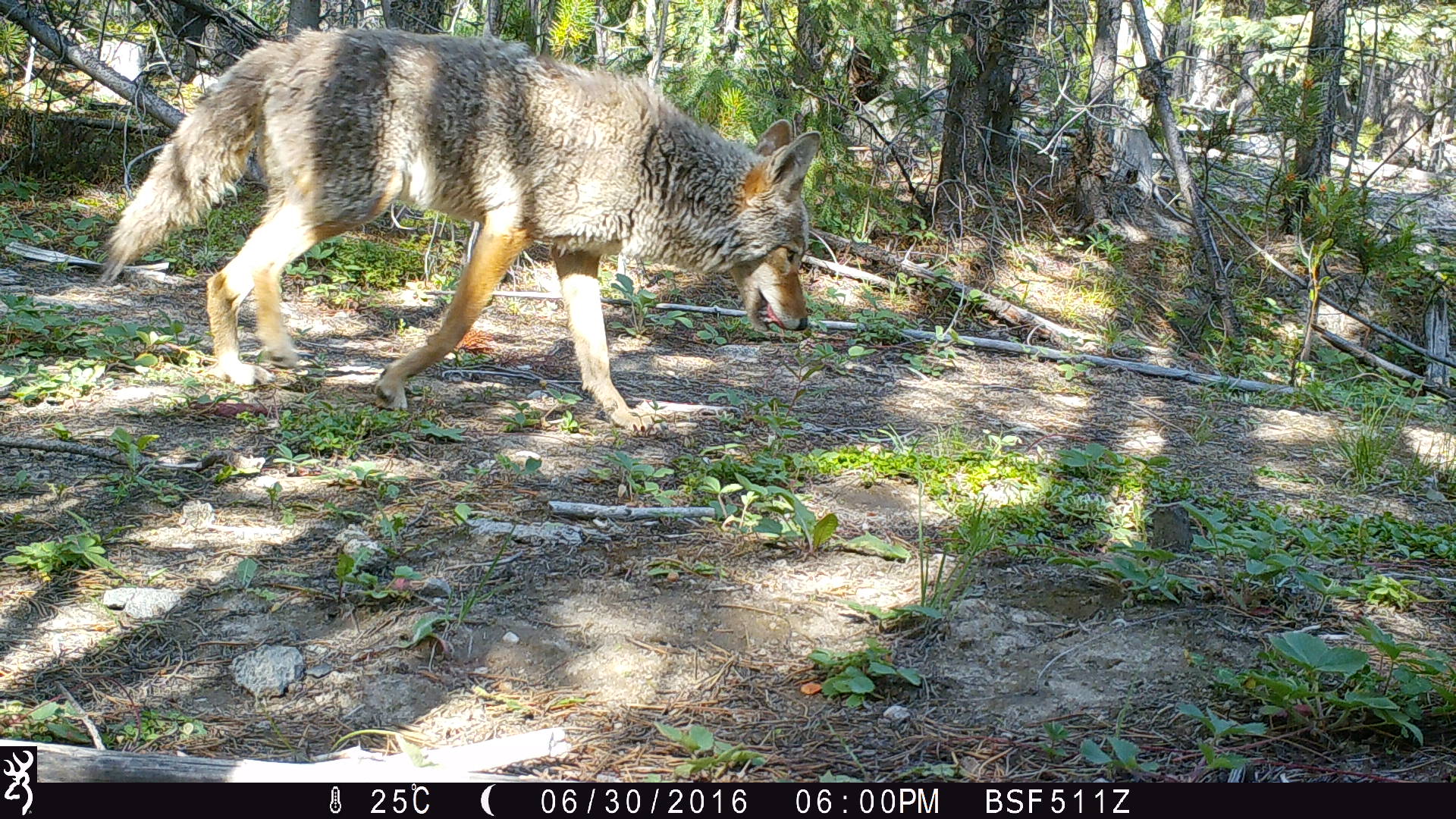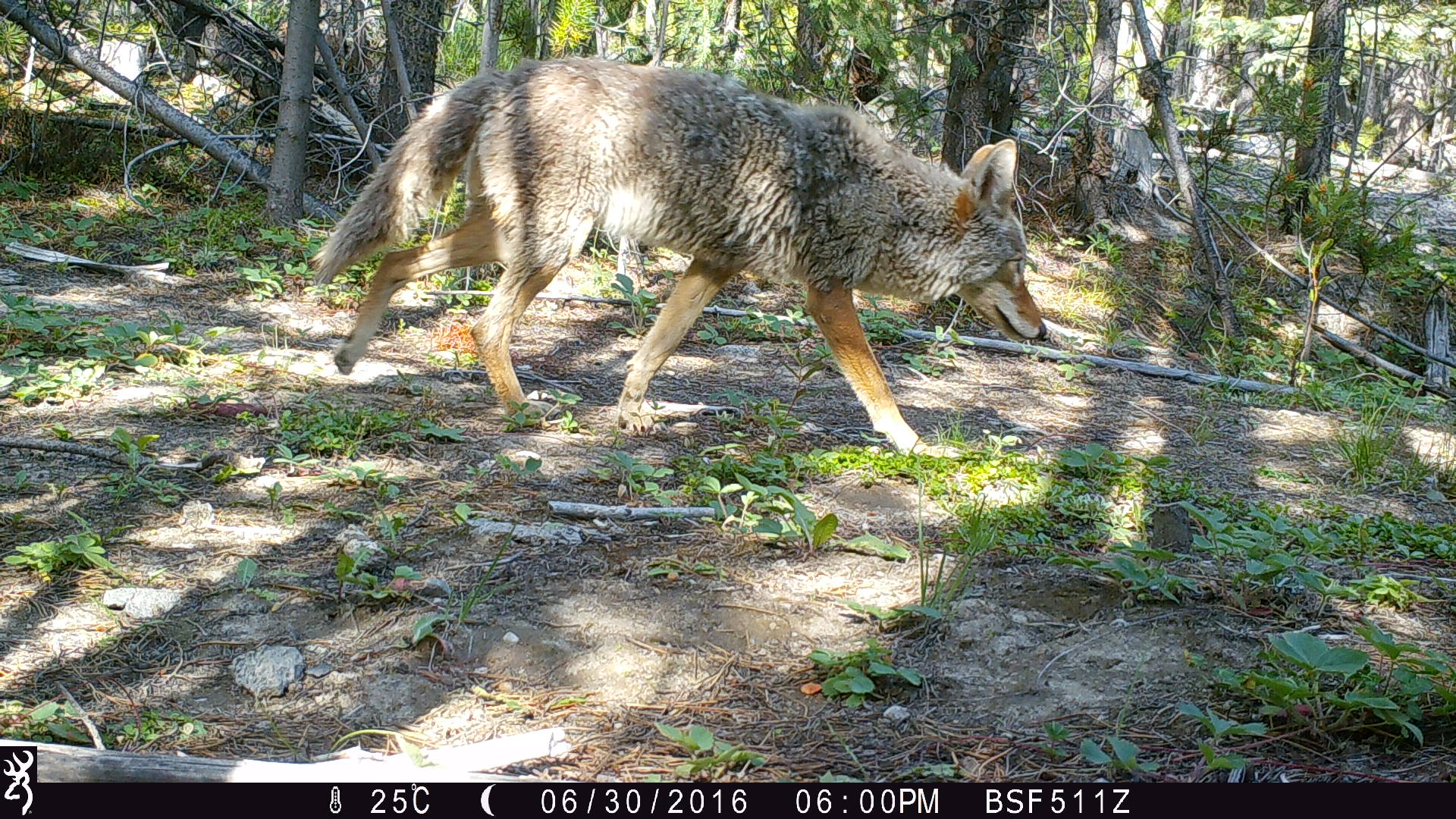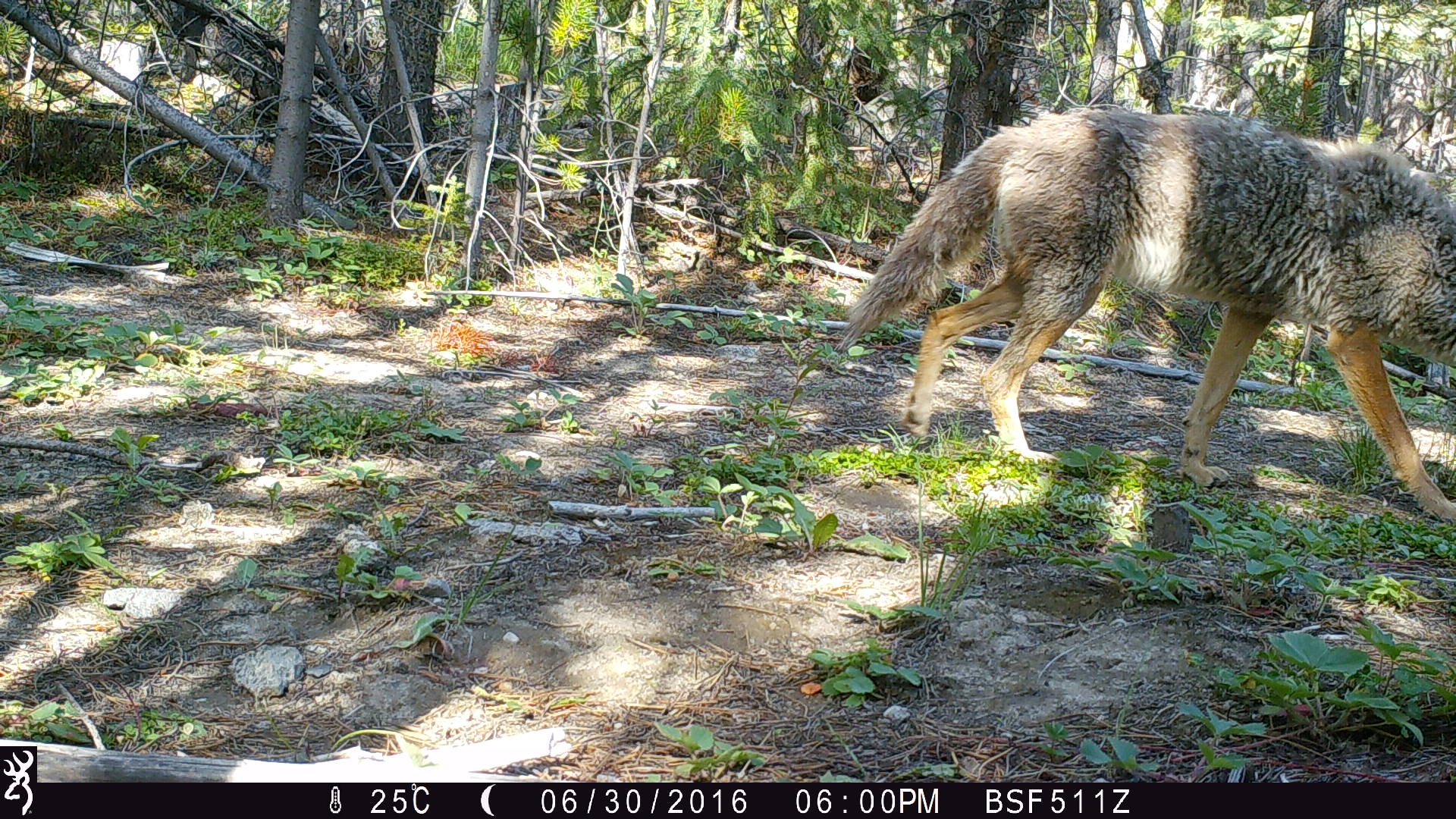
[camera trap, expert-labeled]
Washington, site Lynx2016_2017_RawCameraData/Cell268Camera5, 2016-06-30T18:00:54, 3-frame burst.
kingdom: Animalia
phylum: Chordata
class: Mammalia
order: Carnivora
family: Canidae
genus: Canis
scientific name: Canis latrans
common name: coyote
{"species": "Canis latrans (coyote)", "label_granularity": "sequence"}